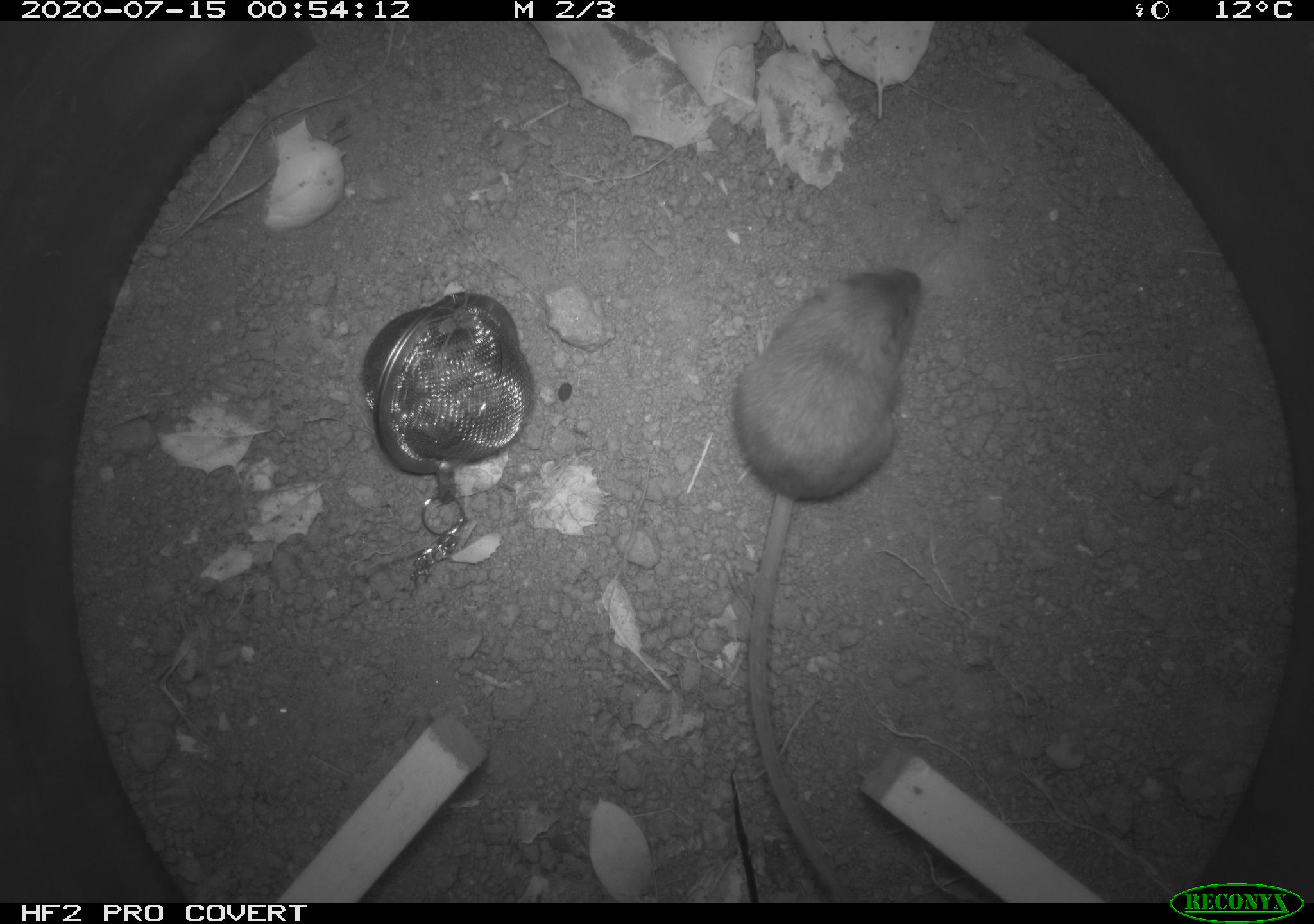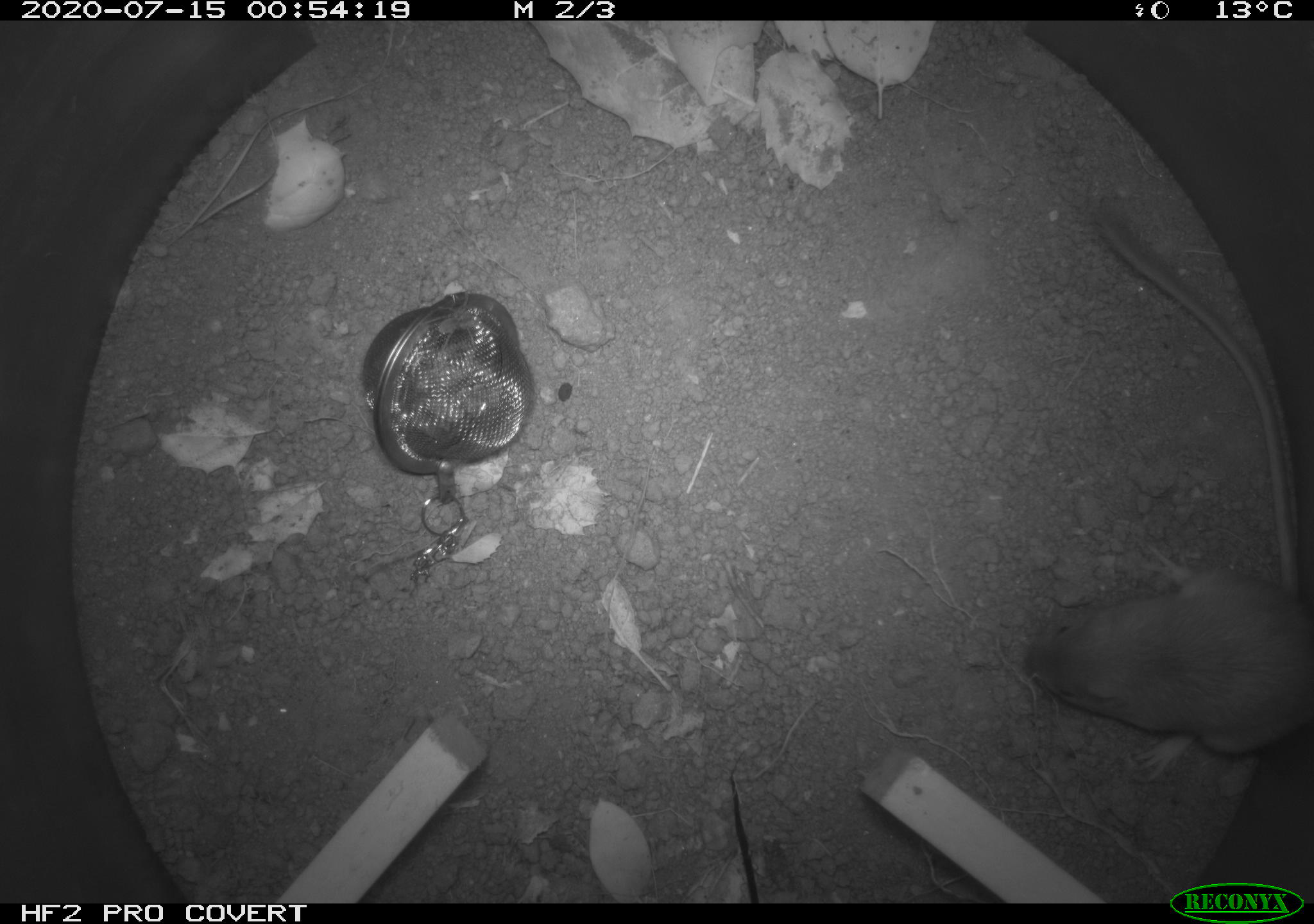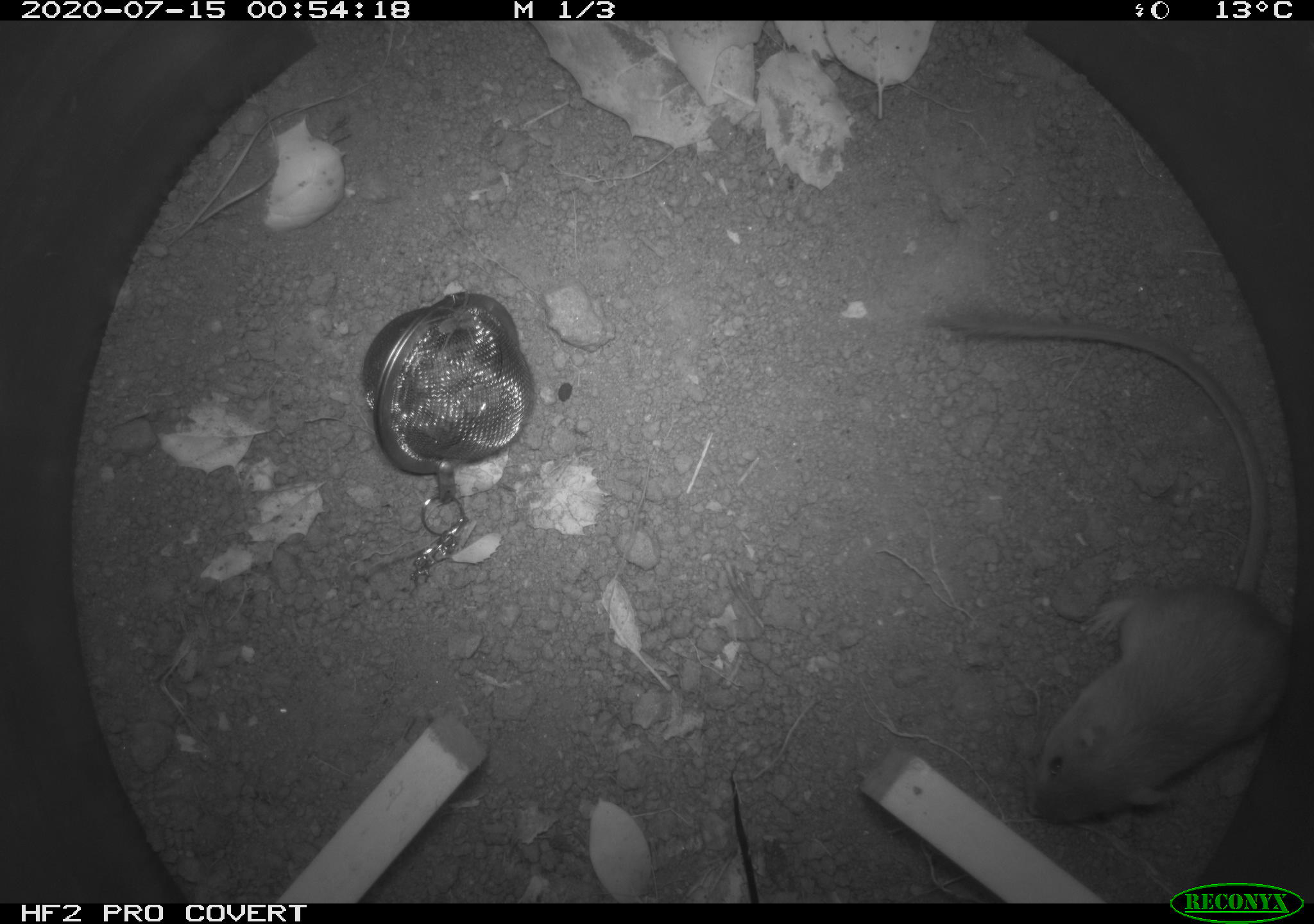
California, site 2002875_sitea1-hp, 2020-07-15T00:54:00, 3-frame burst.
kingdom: Animalia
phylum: Chordata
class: Mammalia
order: Rodentia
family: Heteromyidae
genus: Dipodomys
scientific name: Dipodomys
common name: kangaroo rats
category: dipodomys species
Dipodomys species (kangaroo rats) (Dipodomys).